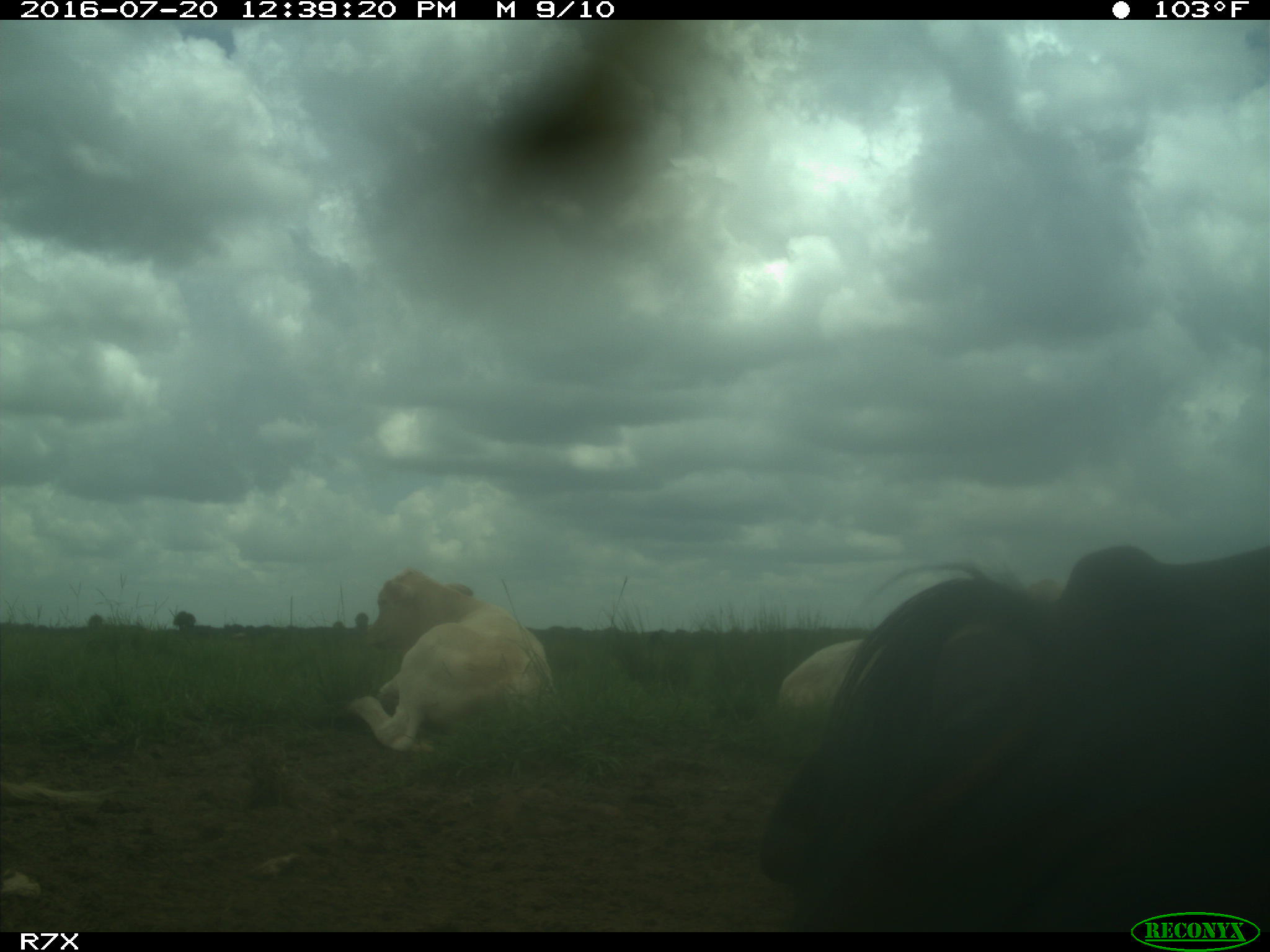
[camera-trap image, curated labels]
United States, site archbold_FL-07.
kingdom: Animalia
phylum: Chordata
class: Mammalia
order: Artiodactyla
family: Bovidae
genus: Bos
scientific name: Bos taurus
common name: domestic cow